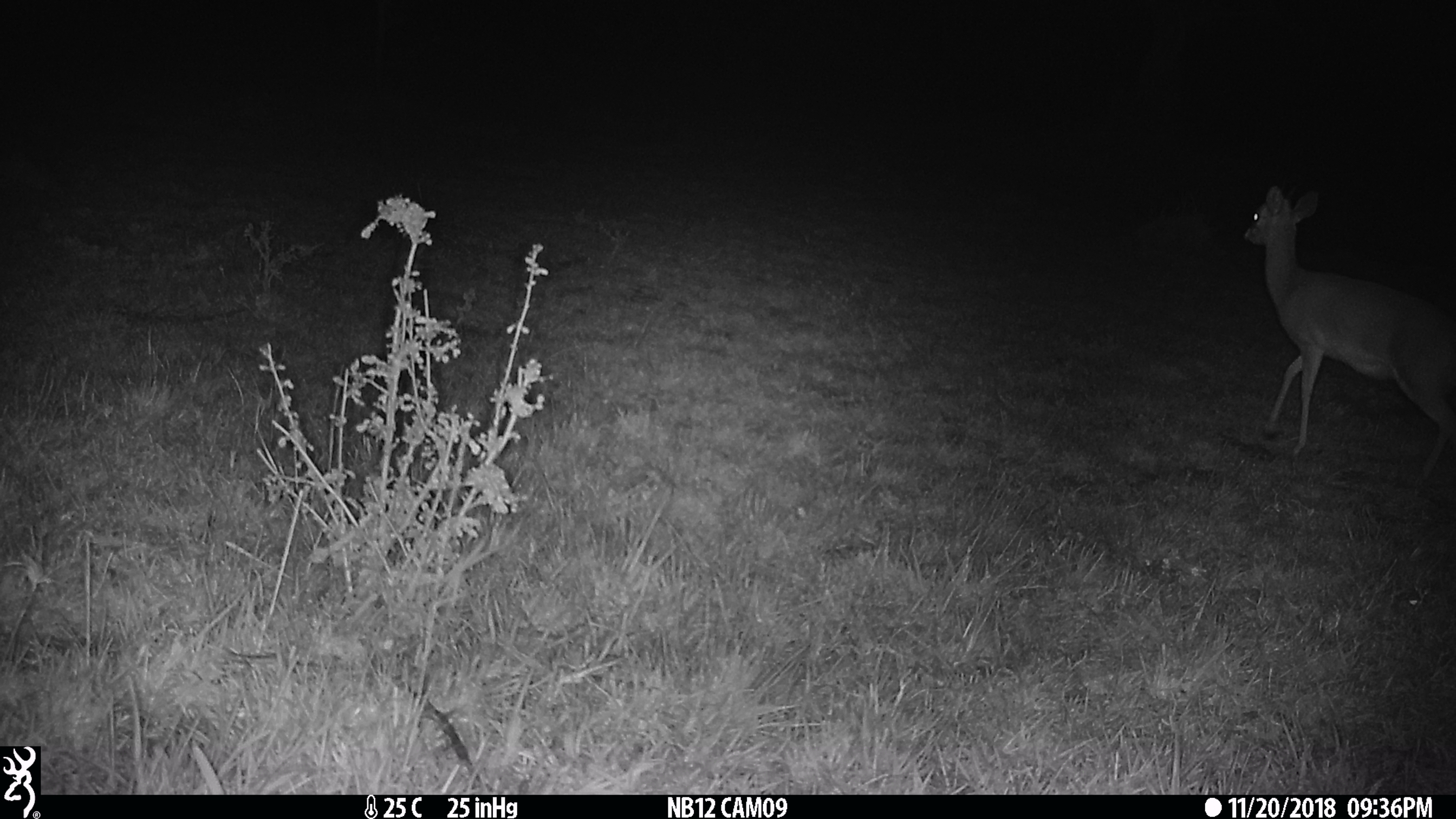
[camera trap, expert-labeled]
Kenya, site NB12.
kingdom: Animalia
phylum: Chordata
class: Mammalia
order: Artiodactyla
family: Bovidae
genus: Madoqua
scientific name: Madoqua kirkii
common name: kirk's dik-dik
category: dikdik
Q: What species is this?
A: Dikdik (kirk's dik-dik) (Madoqua kirkii).